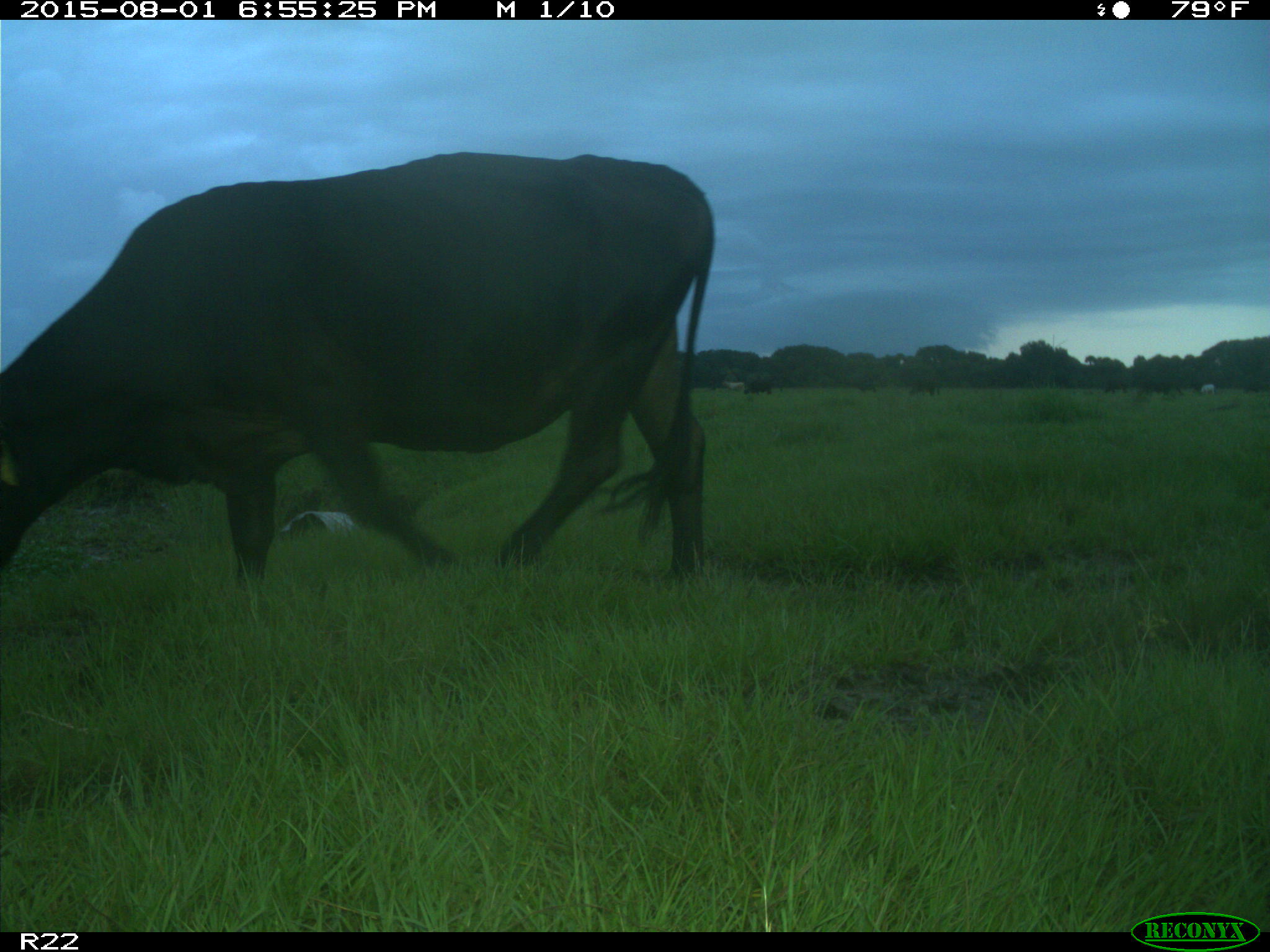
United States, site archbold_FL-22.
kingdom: Animalia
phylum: Chordata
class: Mammalia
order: Artiodactyla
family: Bovidae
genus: Bos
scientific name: Bos taurus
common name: domestic cow